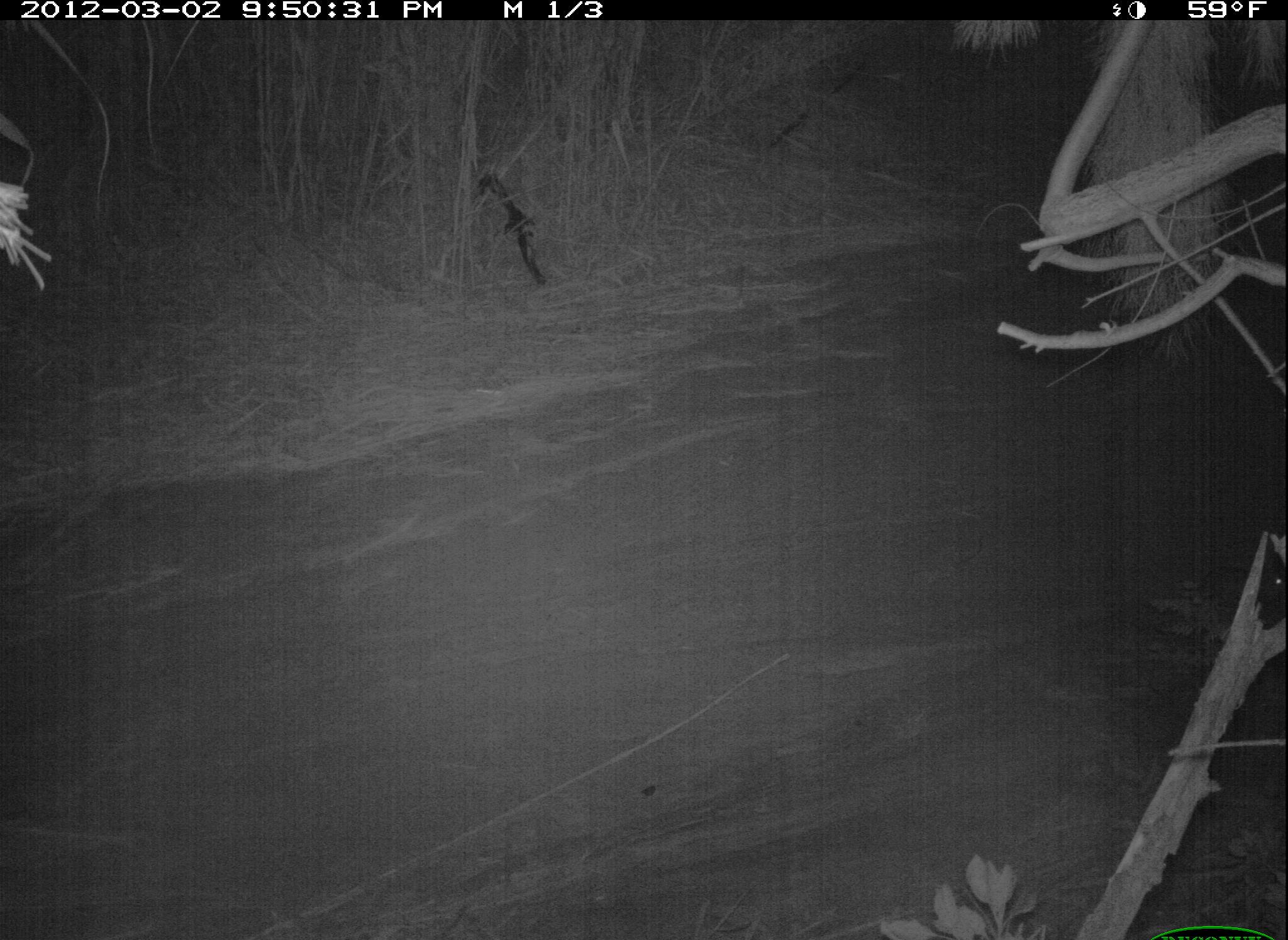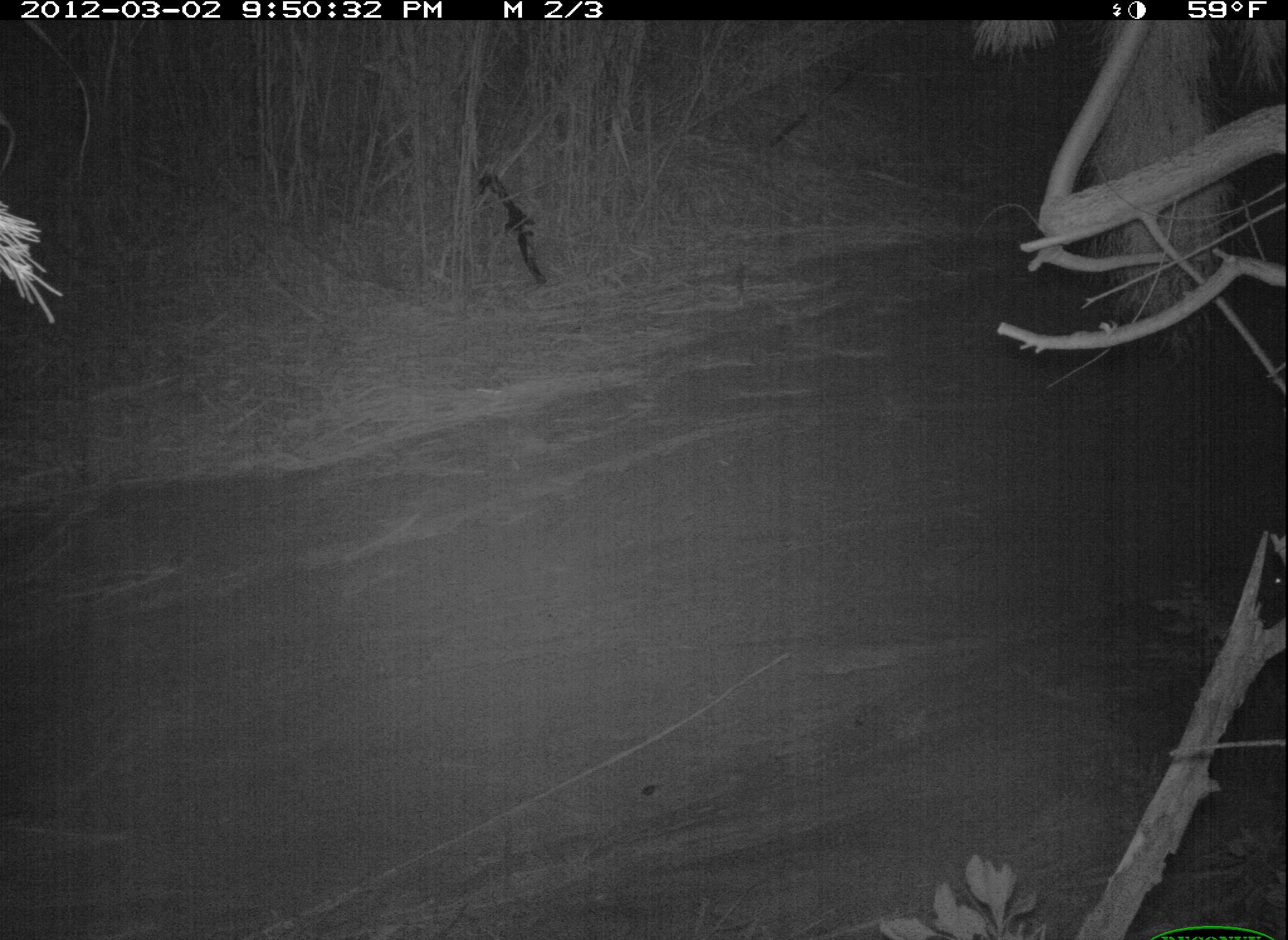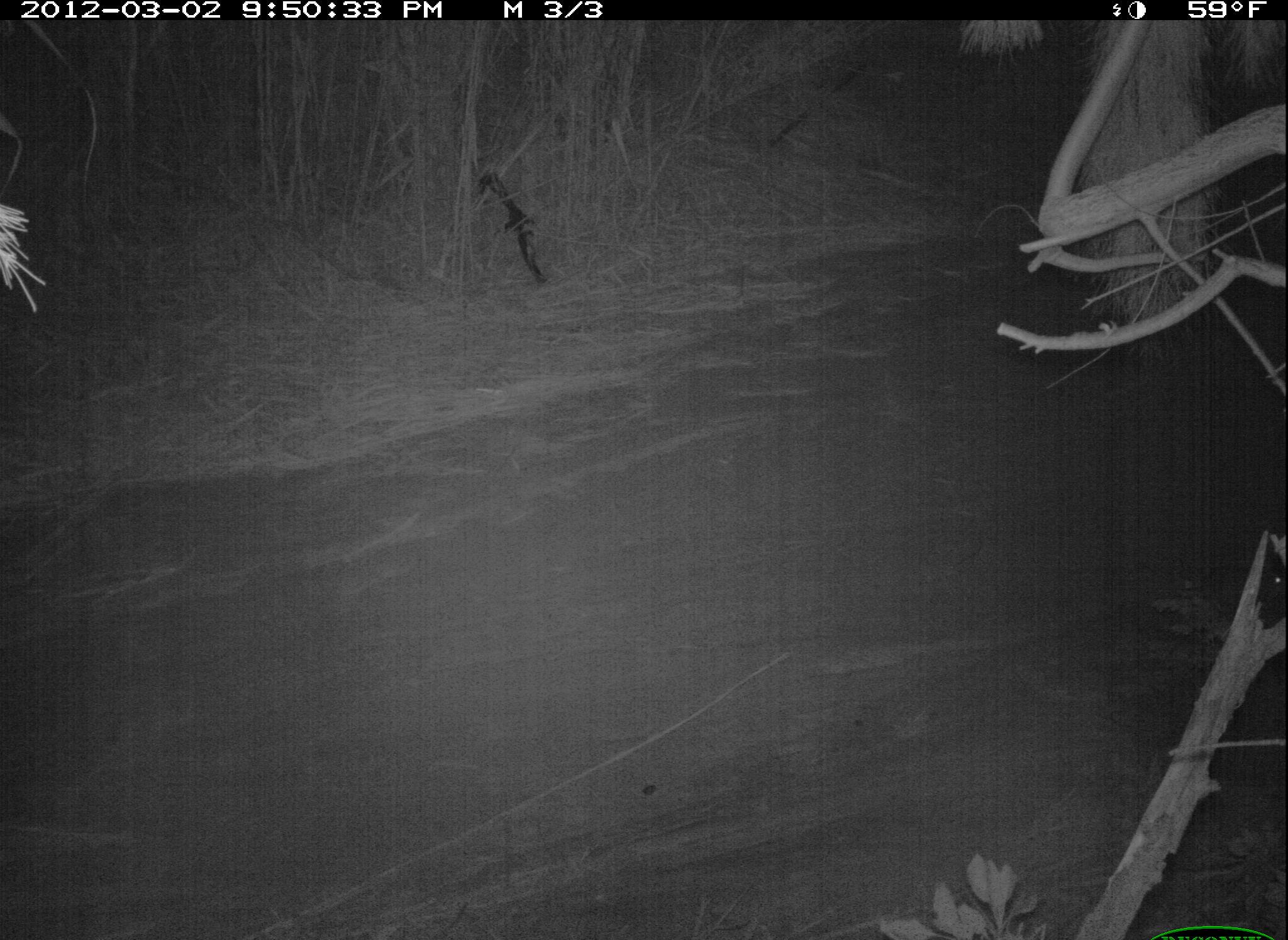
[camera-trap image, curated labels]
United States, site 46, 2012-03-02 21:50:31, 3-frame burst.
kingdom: Animalia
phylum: Chordata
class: Mammalia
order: Lagomorpha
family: Leporidae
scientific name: Leporidae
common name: rabbits and hares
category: rabbit